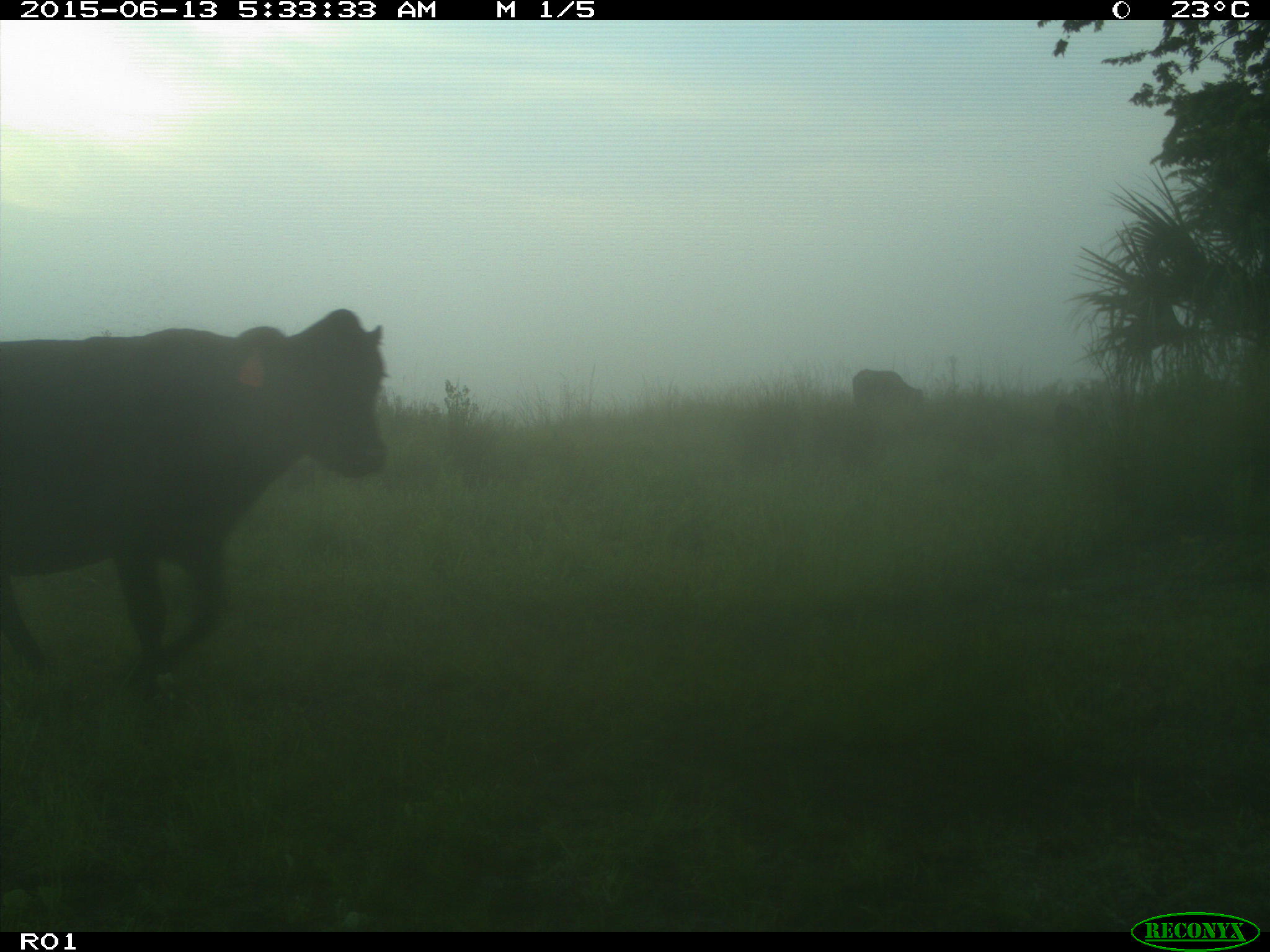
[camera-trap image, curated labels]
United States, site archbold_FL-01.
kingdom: Animalia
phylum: Chordata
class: Mammalia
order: Artiodactyla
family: Bovidae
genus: Bos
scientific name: Bos taurus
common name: domestic cow